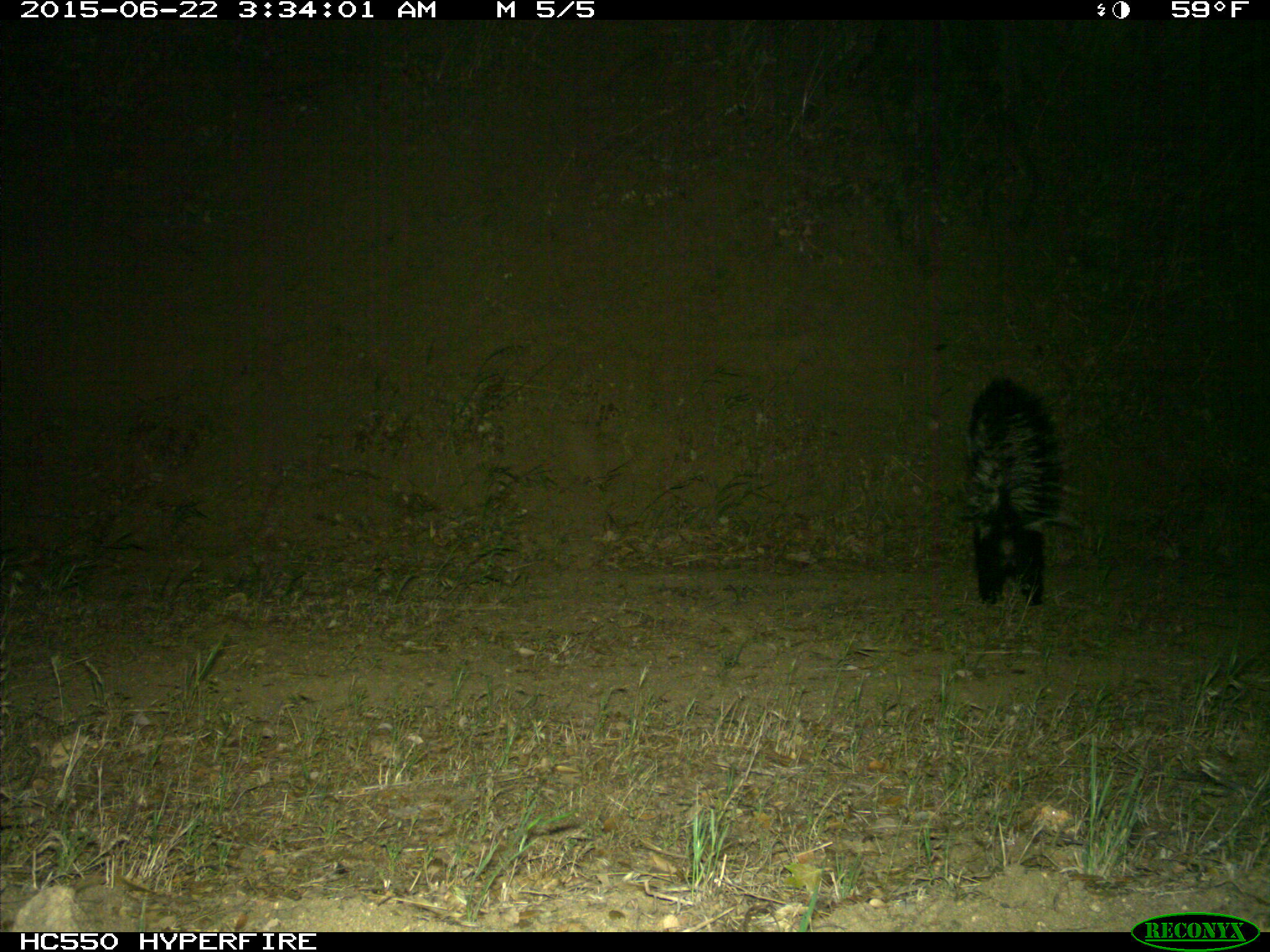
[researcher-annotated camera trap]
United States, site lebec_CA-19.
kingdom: Animalia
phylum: Chordata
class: Mammalia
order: Carnivora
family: Mephitidae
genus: Mephitis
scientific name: Mephitis mephitis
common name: striped skunk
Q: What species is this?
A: Mephitis mephitis (striped skunk).